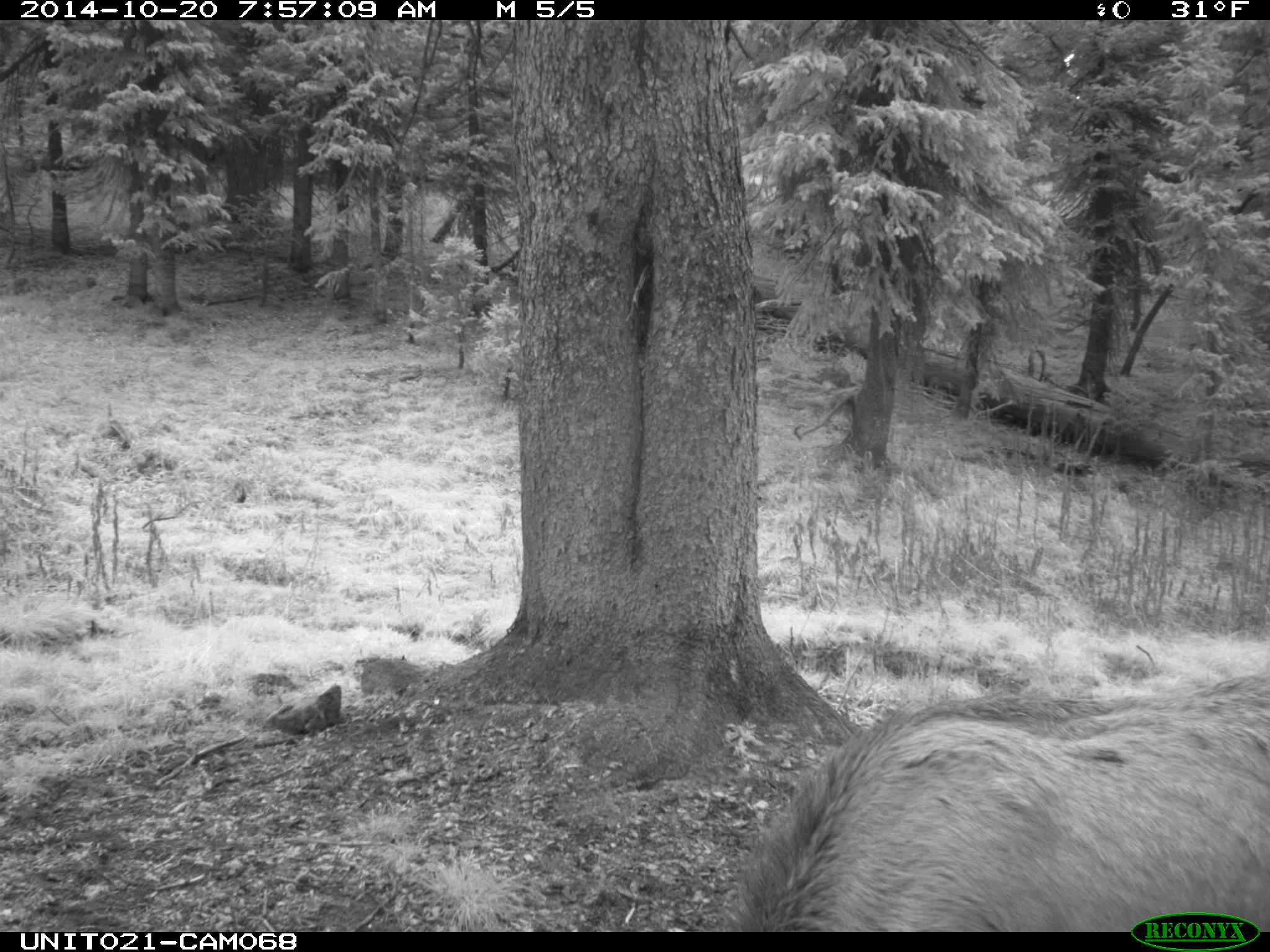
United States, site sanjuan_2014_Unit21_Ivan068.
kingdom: Animalia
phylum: Chordata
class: Mammalia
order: Artiodactyla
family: Cervidae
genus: Cervus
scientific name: Cervus elaphus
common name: red deer